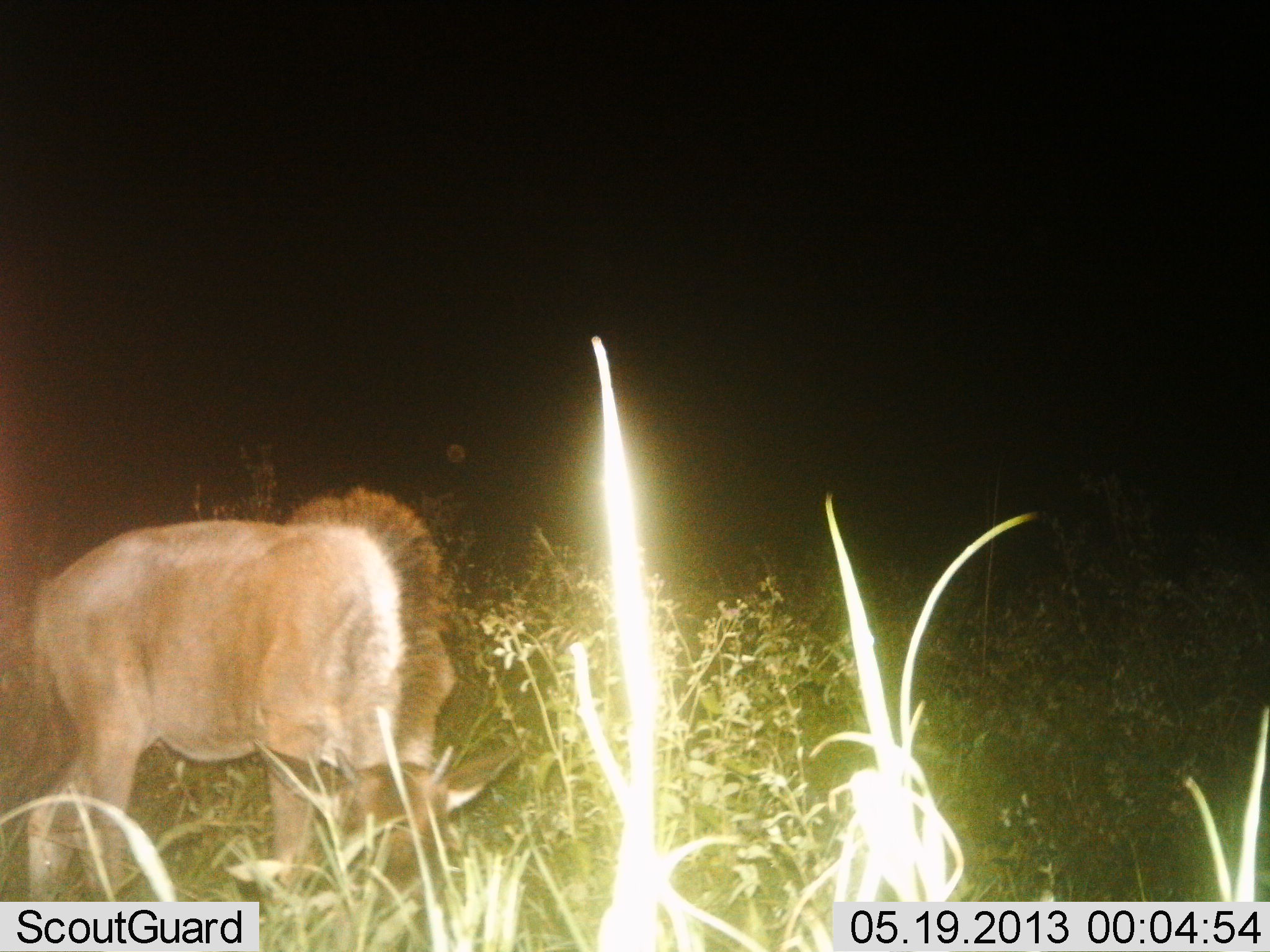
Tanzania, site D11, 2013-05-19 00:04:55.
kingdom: Animalia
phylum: Chordata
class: Mammalia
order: Artiodactyla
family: Bovidae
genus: Connochaetes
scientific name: Connochaetes taurinus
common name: blue wildebeest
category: wildebeest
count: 1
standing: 38%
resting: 0%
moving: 0%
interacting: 0%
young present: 31%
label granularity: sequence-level